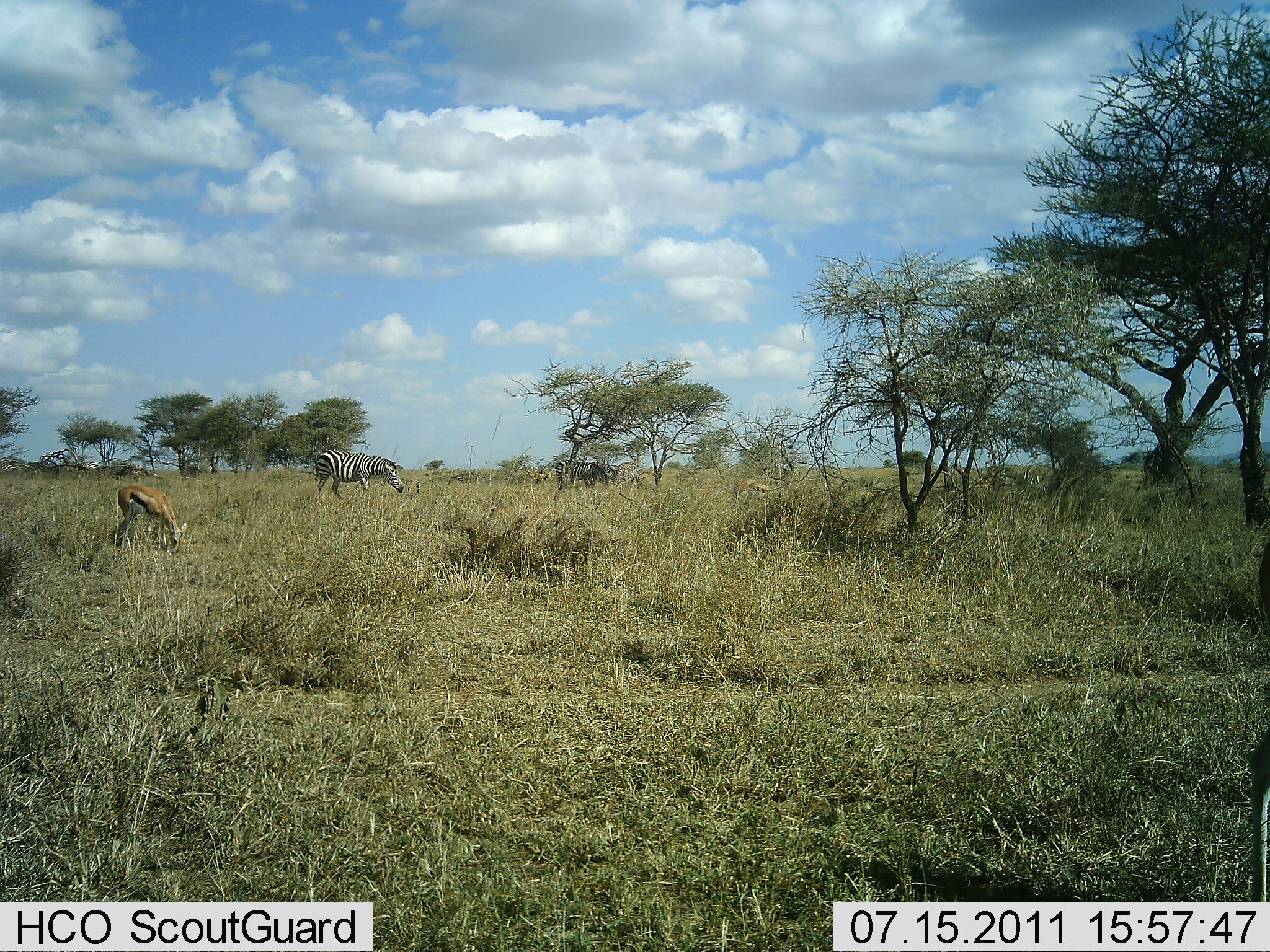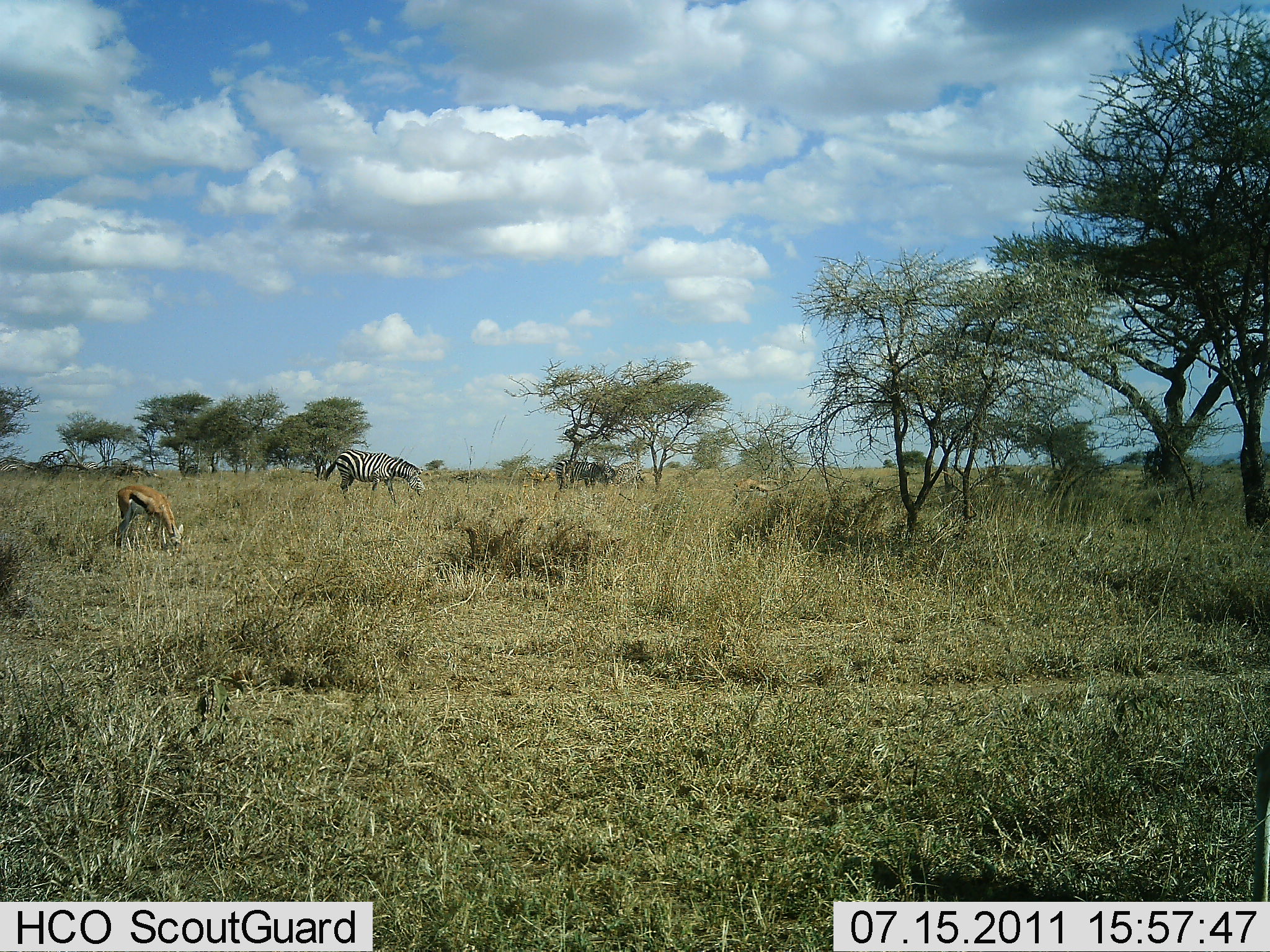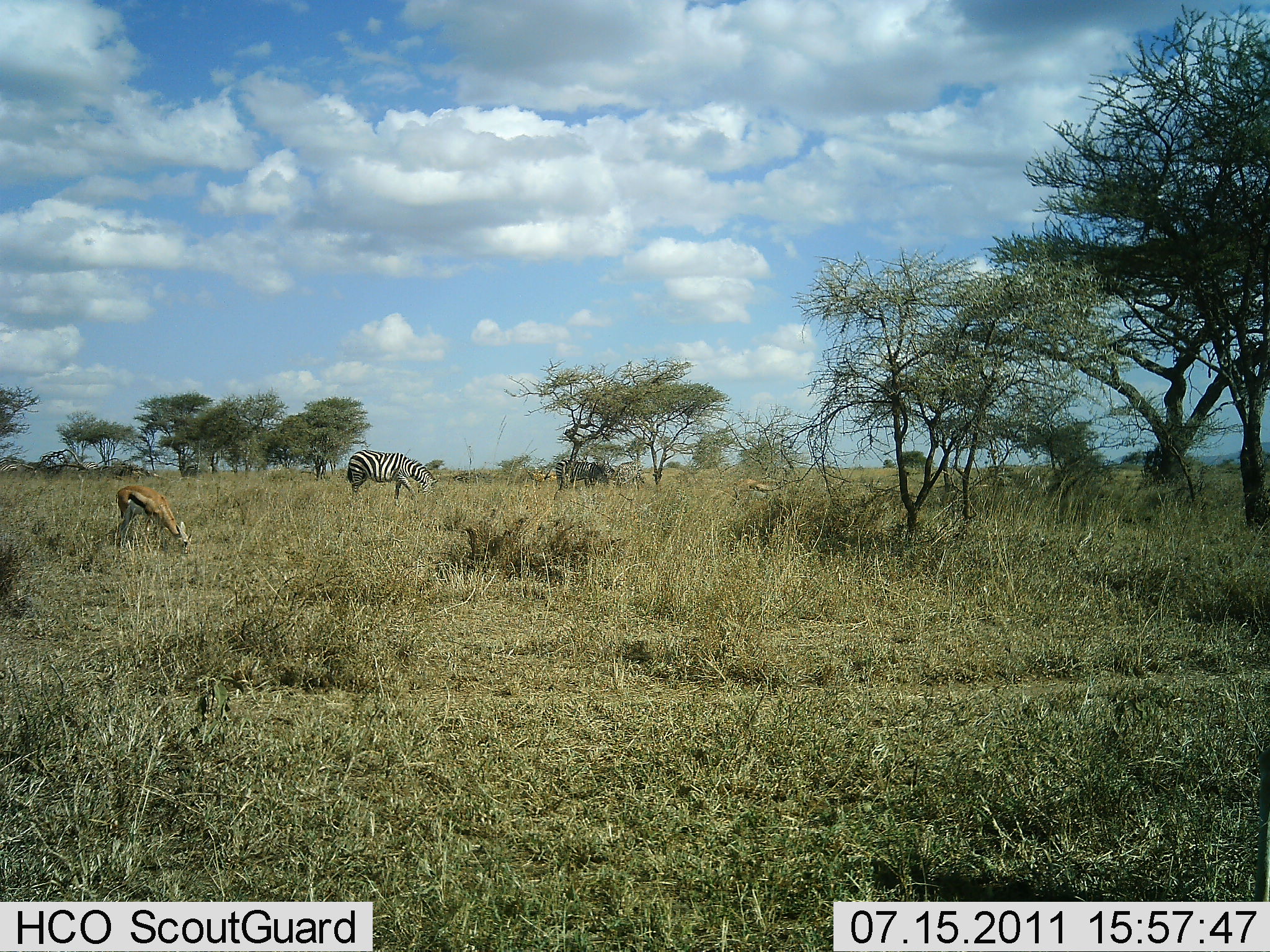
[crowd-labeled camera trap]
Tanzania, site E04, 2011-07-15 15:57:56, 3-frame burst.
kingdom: Animalia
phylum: Chordata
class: Mammalia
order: Artiodactyla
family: Bovidae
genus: Eudorcas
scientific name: Eudorcas thomsonii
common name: thomson's gazelle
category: gazellethomsons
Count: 1.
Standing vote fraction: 27%.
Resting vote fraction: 0%.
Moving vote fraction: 9%.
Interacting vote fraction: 0%.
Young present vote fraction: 0%.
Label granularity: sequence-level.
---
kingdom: Animalia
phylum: Chordata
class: Mammalia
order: Perissodactyla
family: Equidae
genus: Equus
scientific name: Equus quagga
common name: plains zebra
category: zebra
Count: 2.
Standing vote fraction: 33%.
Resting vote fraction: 0%.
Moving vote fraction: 50%.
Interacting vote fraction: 0%.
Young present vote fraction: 0%.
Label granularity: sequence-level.